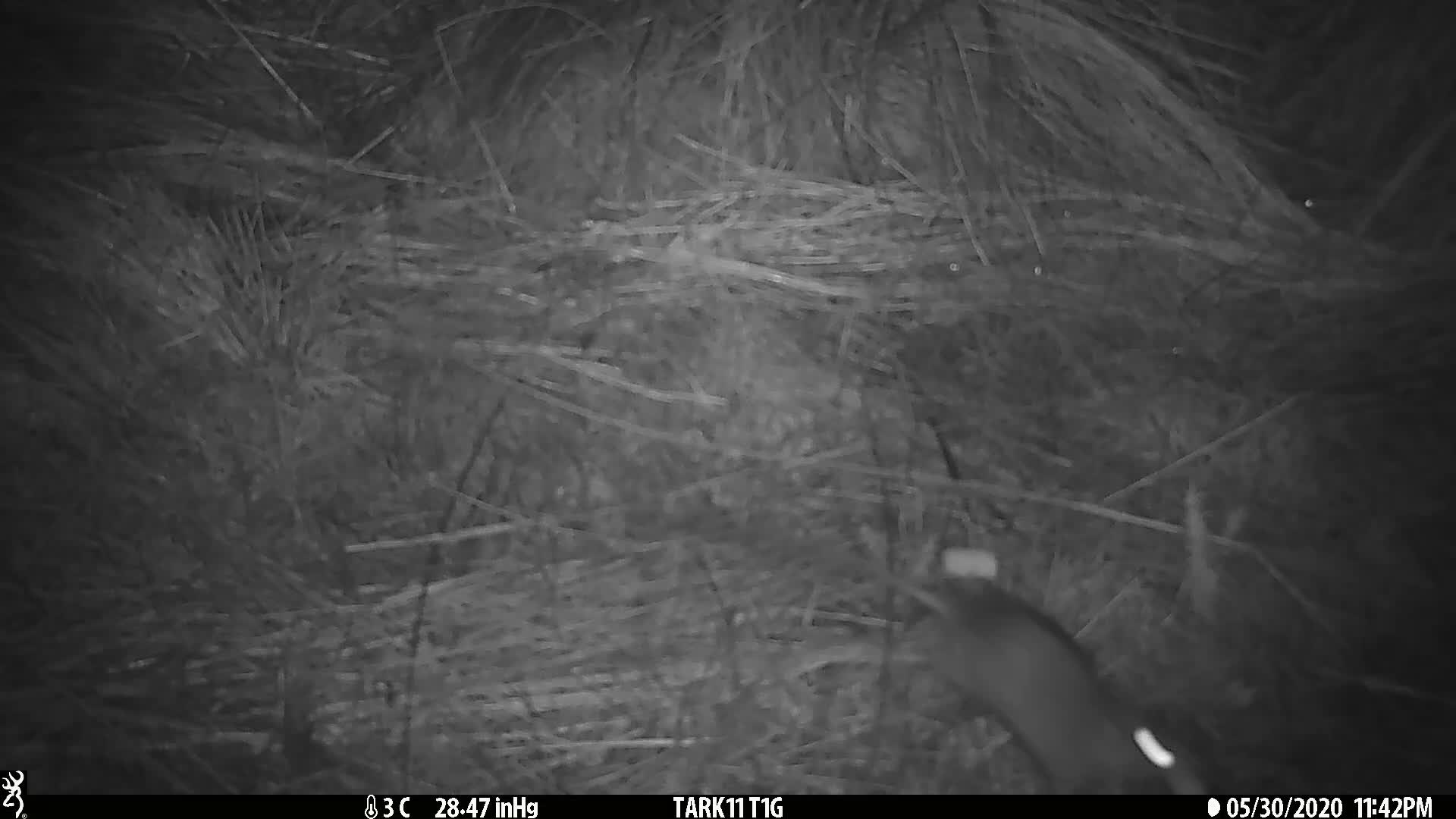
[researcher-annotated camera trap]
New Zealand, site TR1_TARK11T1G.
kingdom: Animalia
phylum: Chordata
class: Mammalia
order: Rodentia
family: Muridae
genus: Rattus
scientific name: Rattus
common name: rat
Rat (Rattus).